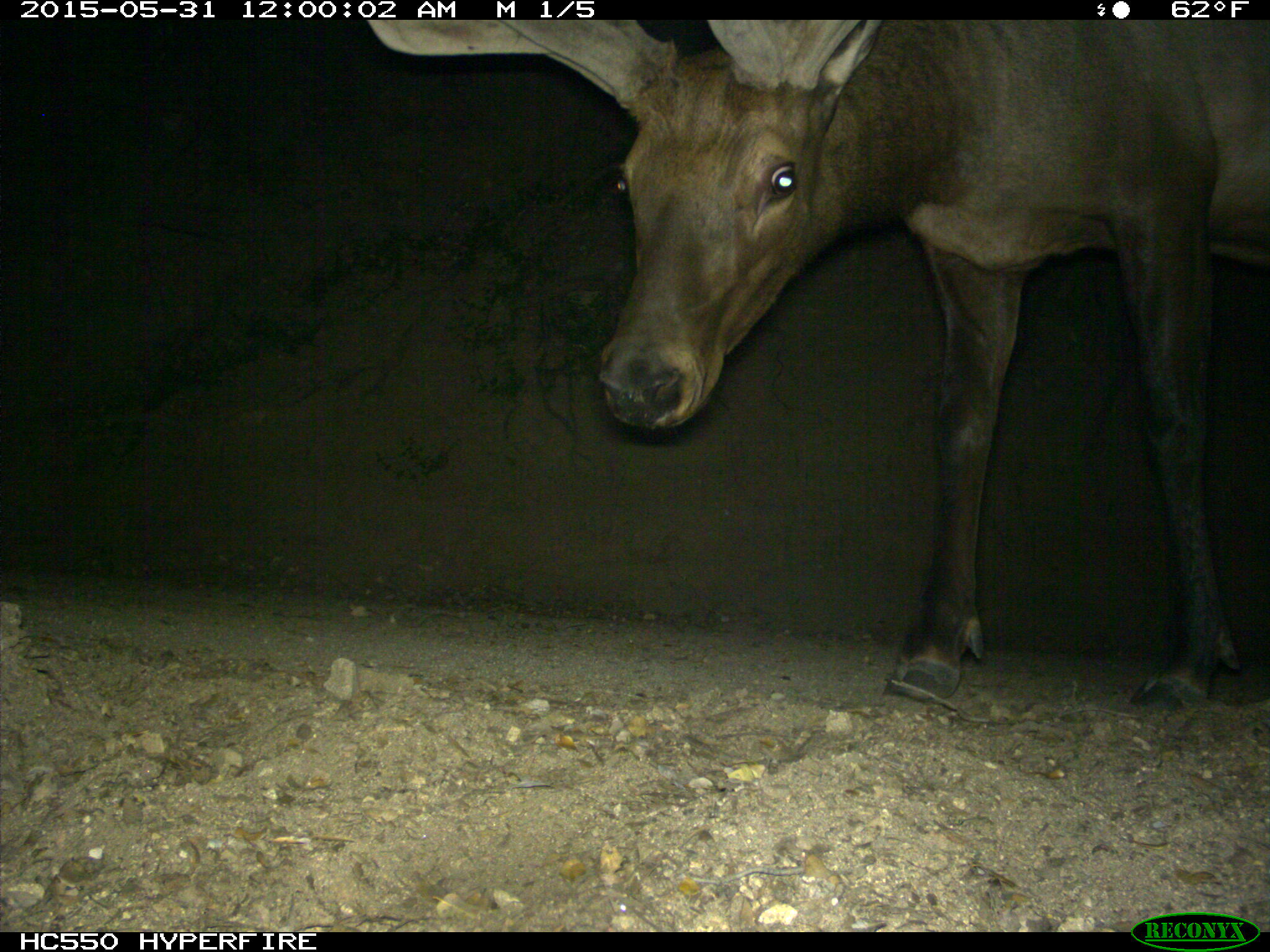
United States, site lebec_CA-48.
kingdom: Animalia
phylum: Chordata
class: Mammalia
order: Artiodactyla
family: Cervidae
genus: Cervus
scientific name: Cervus canadensis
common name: elk